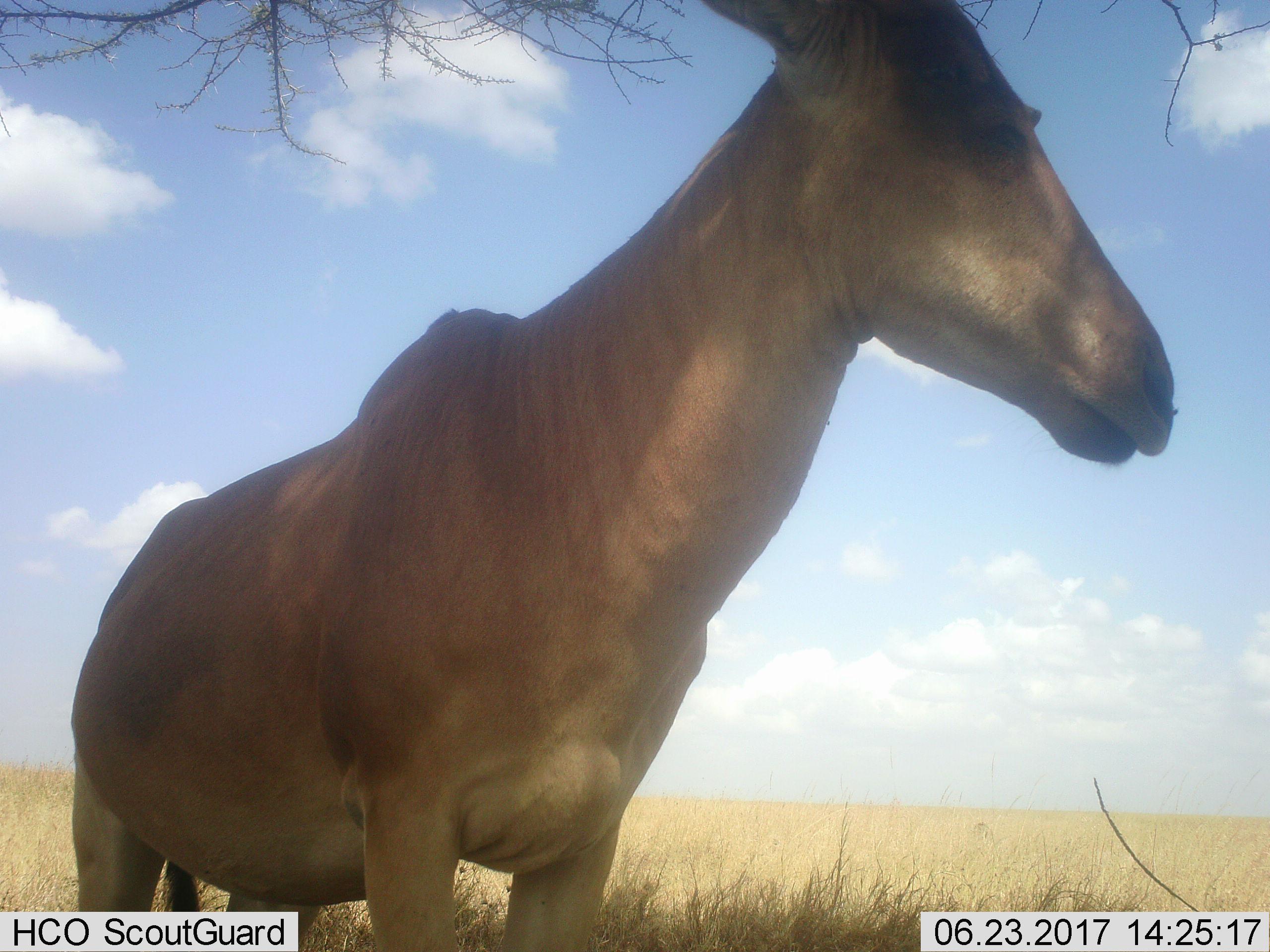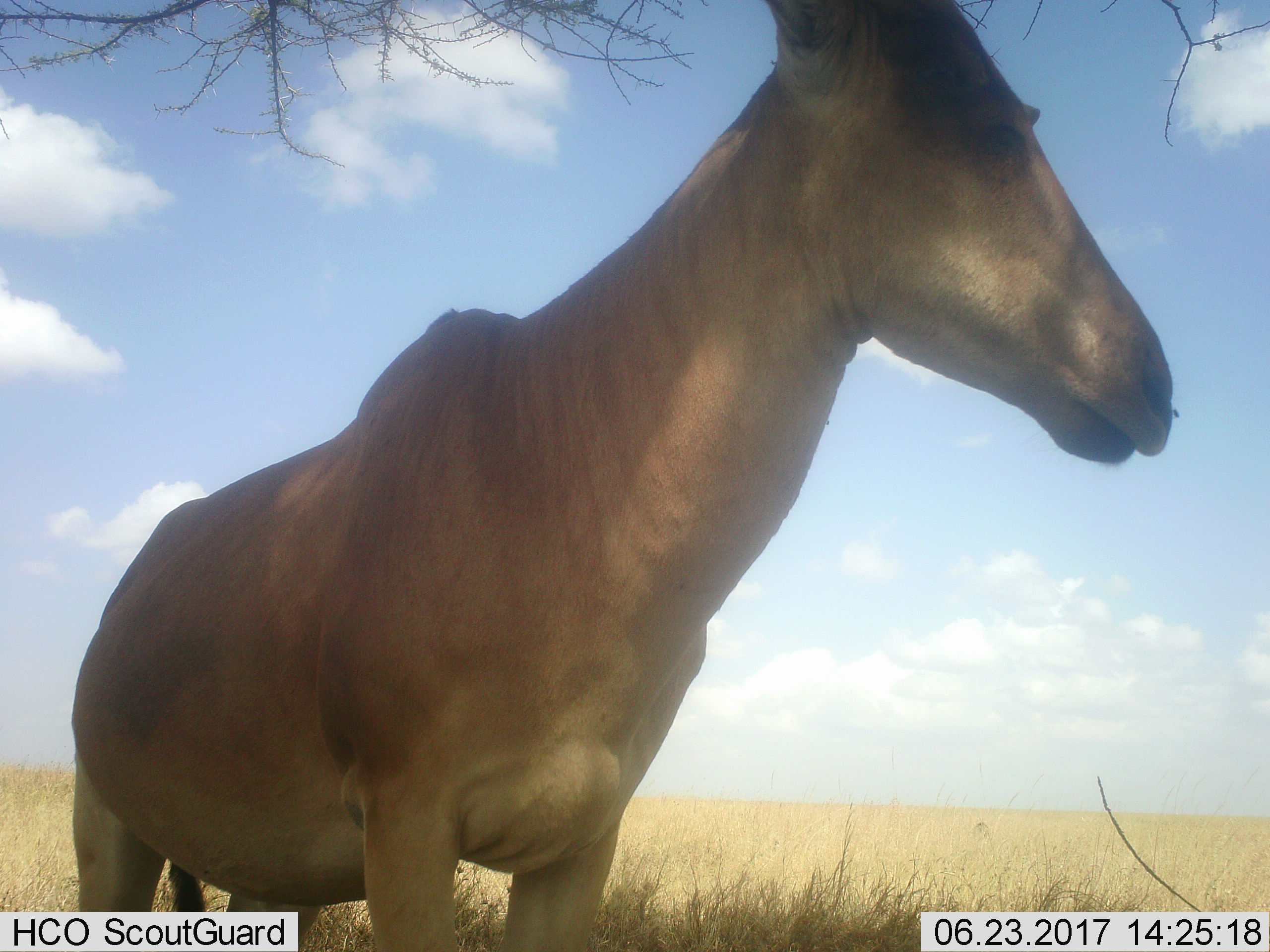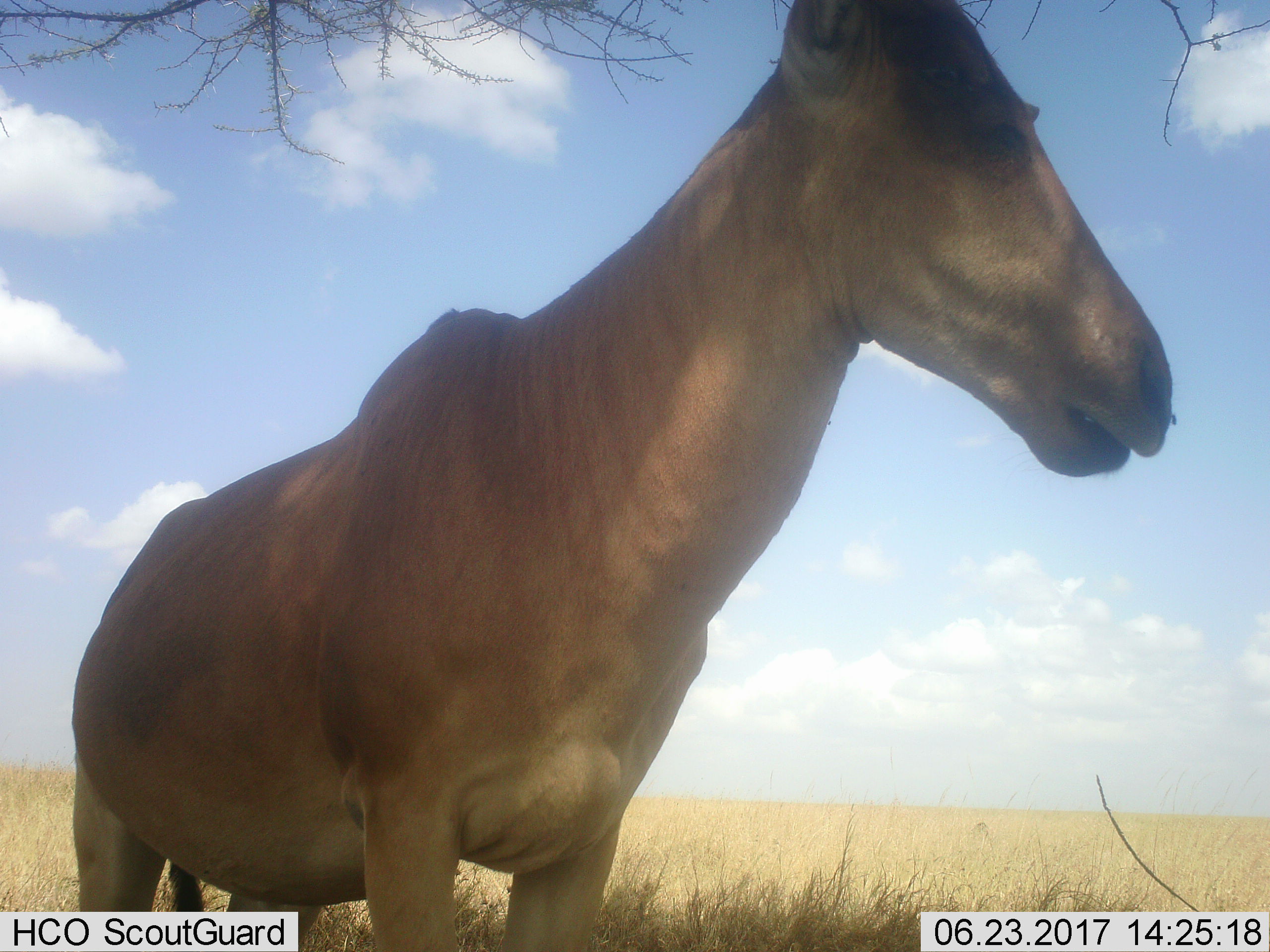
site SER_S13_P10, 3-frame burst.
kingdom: Animalia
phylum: Chordata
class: Mammalia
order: Artiodactyla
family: Bovidae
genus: Alcelaphus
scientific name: Alcelaphus buselaphus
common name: hartebeest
Hartebeest (Alcelaphus buselaphus), count 1. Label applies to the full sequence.